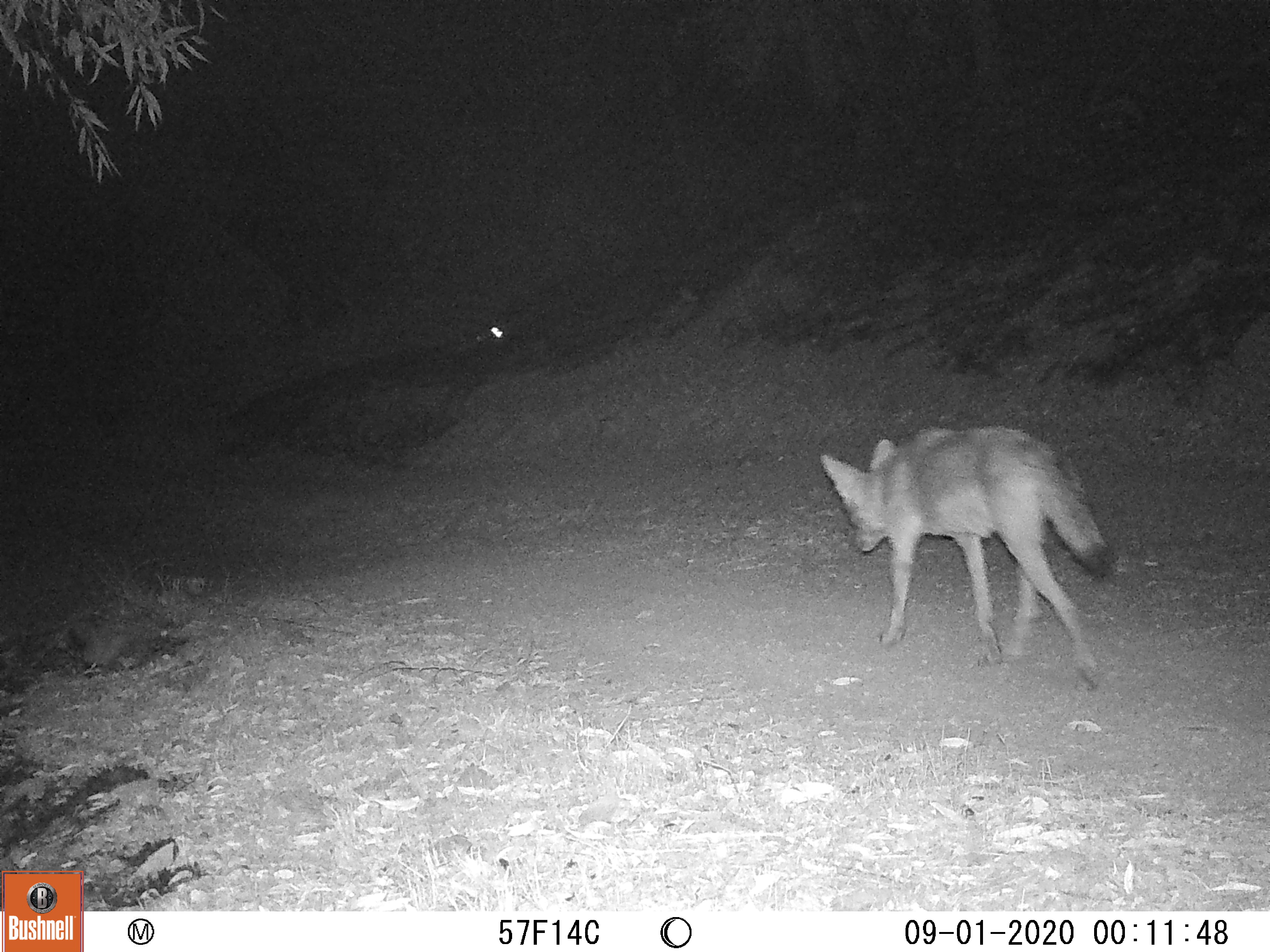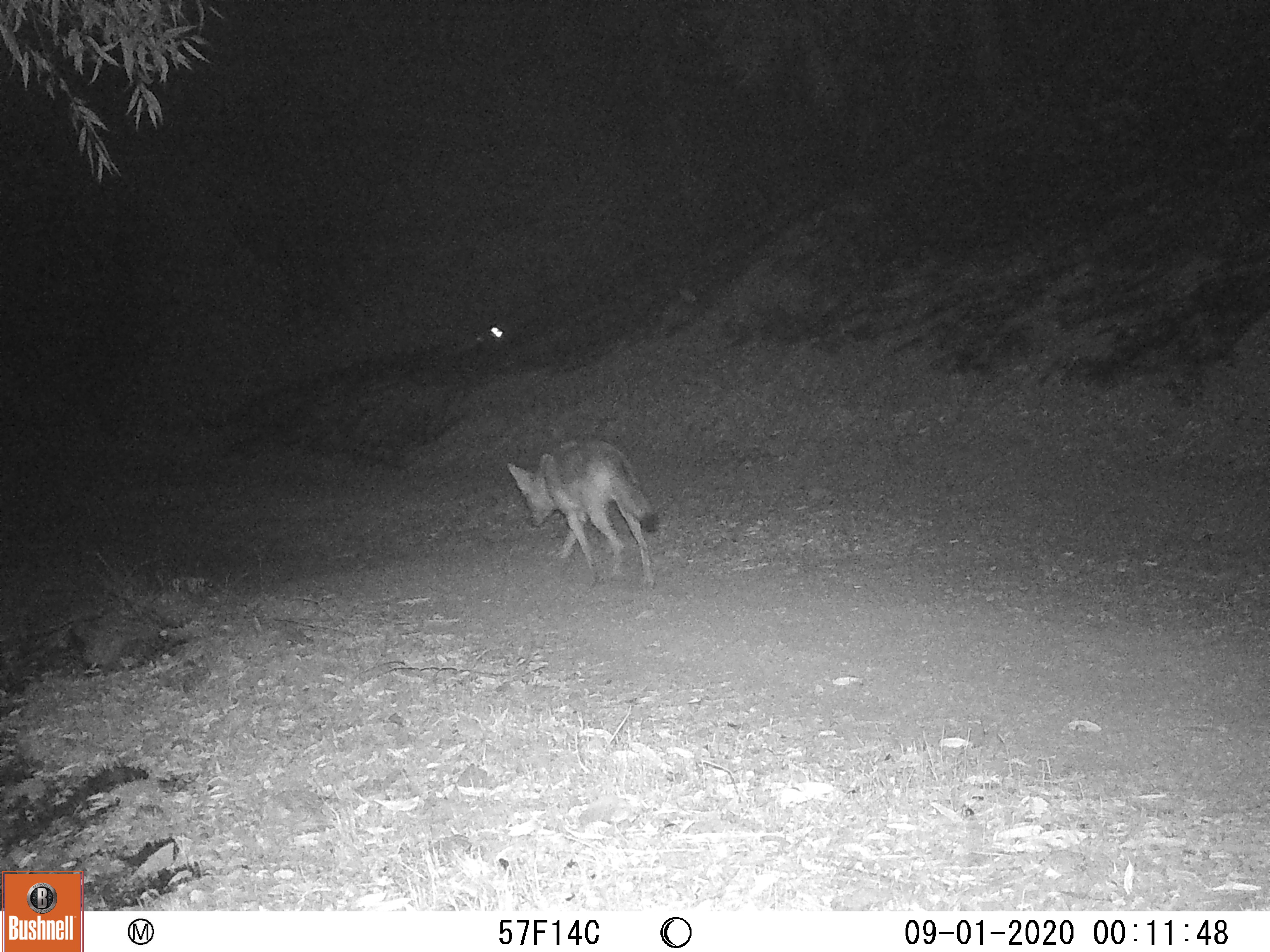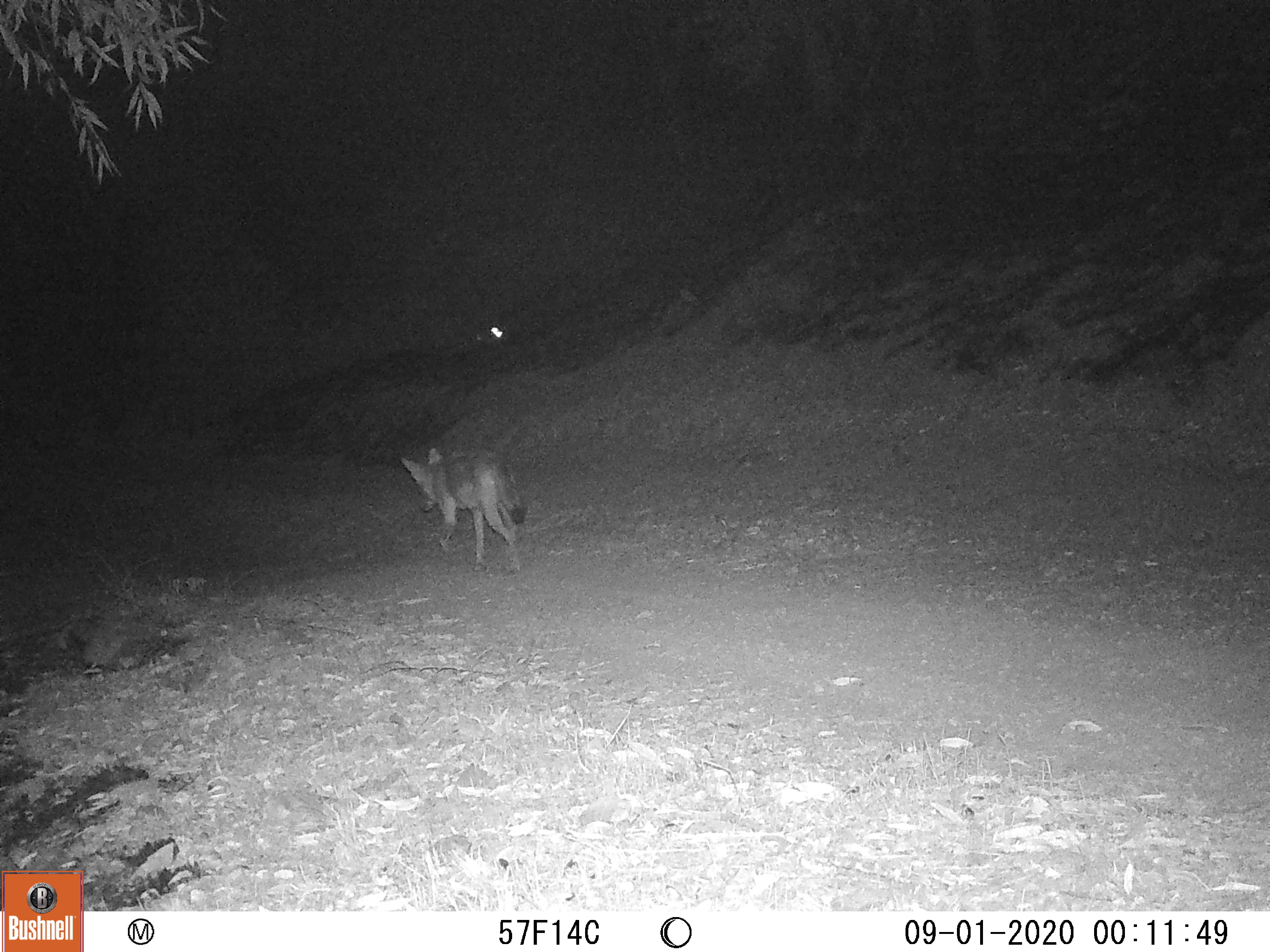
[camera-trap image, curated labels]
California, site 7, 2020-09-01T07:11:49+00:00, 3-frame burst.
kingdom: Animalia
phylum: Chordata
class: Mammalia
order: Carnivora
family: Canidae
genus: Canis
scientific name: Canis latrans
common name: coyote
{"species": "coyote (Canis latrans)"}